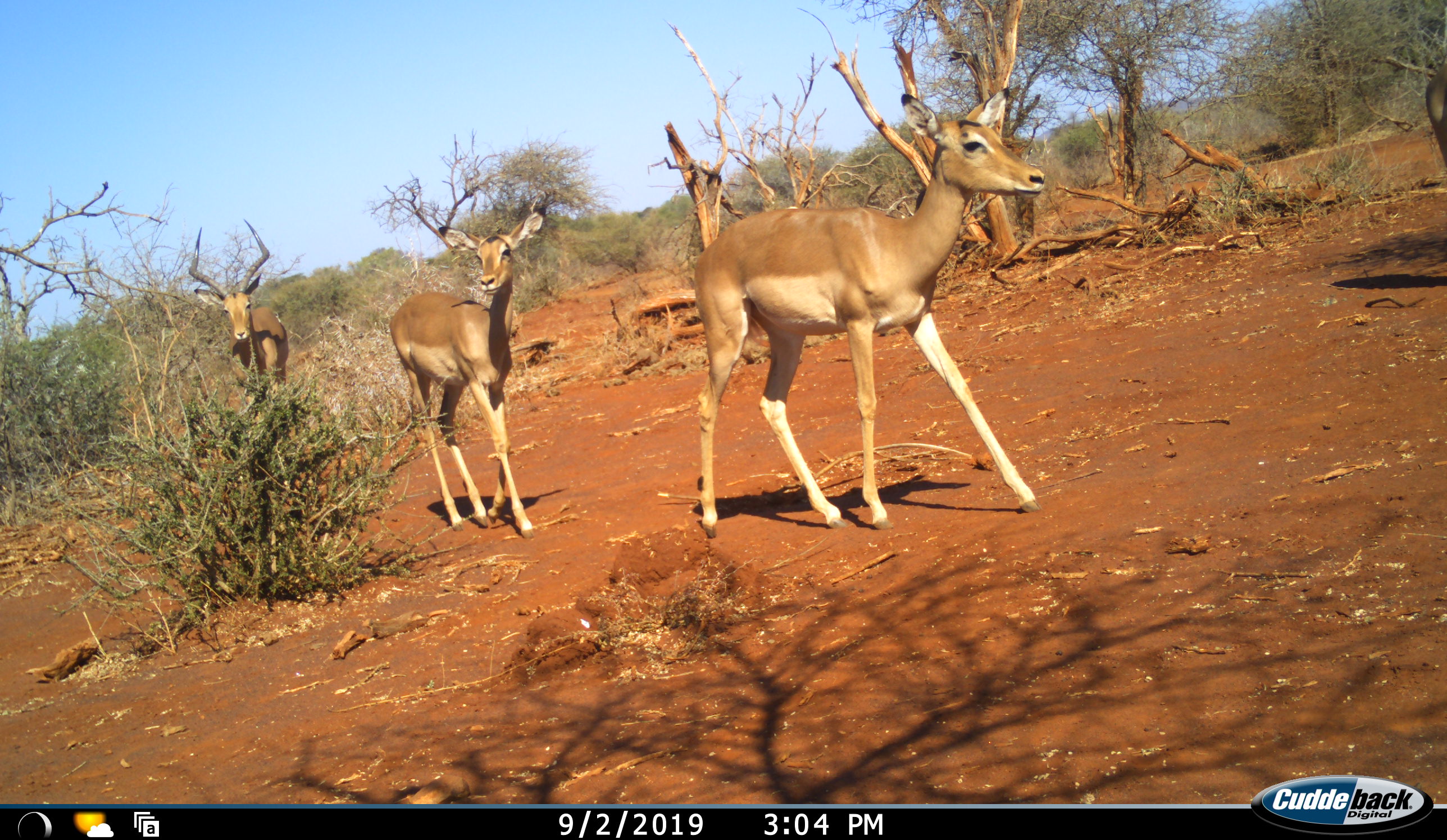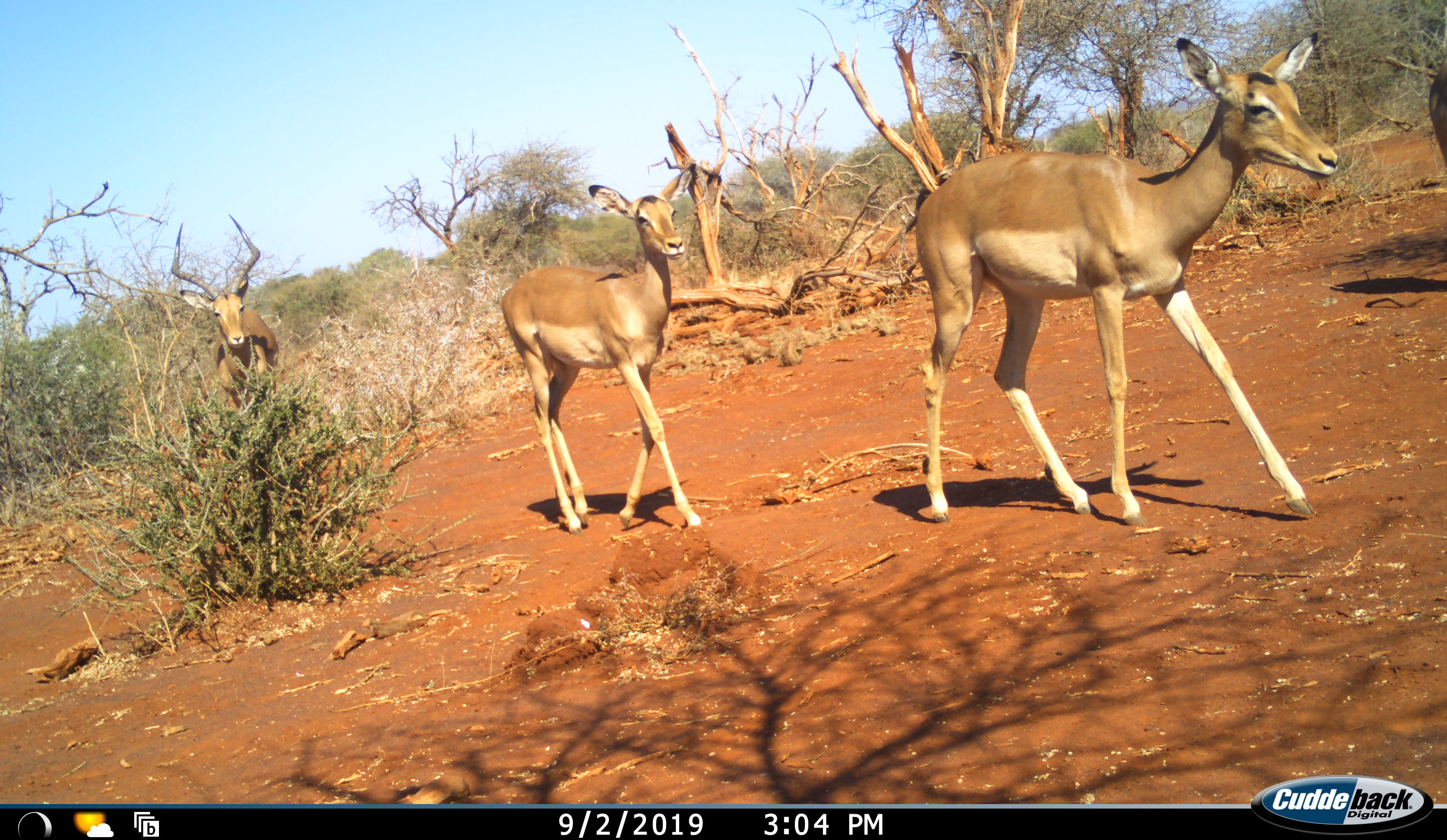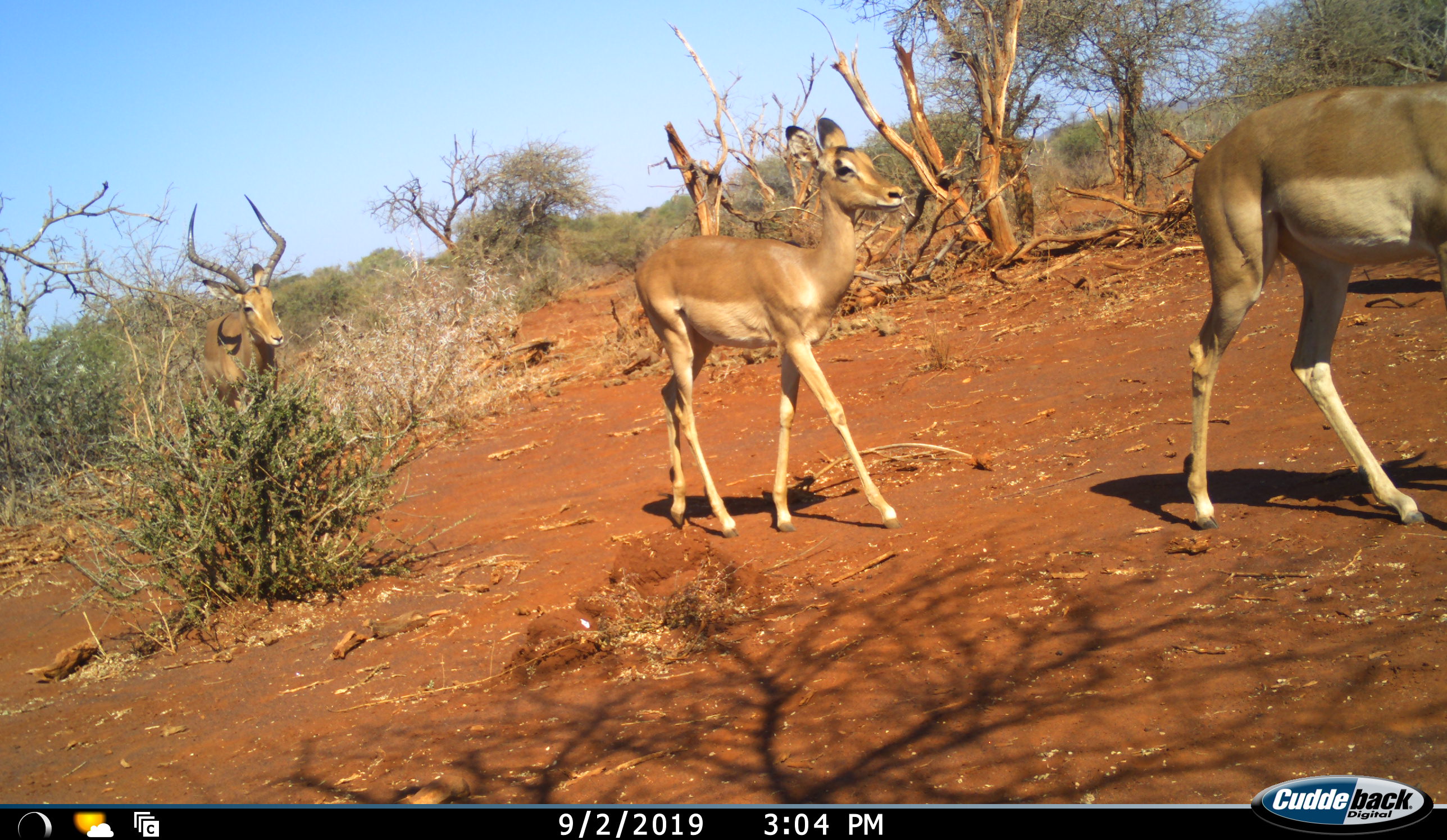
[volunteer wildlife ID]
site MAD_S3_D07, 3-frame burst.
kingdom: Animalia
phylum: Chordata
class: Mammalia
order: Artiodactyla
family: Bovidae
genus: Aepyceros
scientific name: Aepyceros melampus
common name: impala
Impala (Aepyceros melampus), count 3. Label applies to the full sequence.